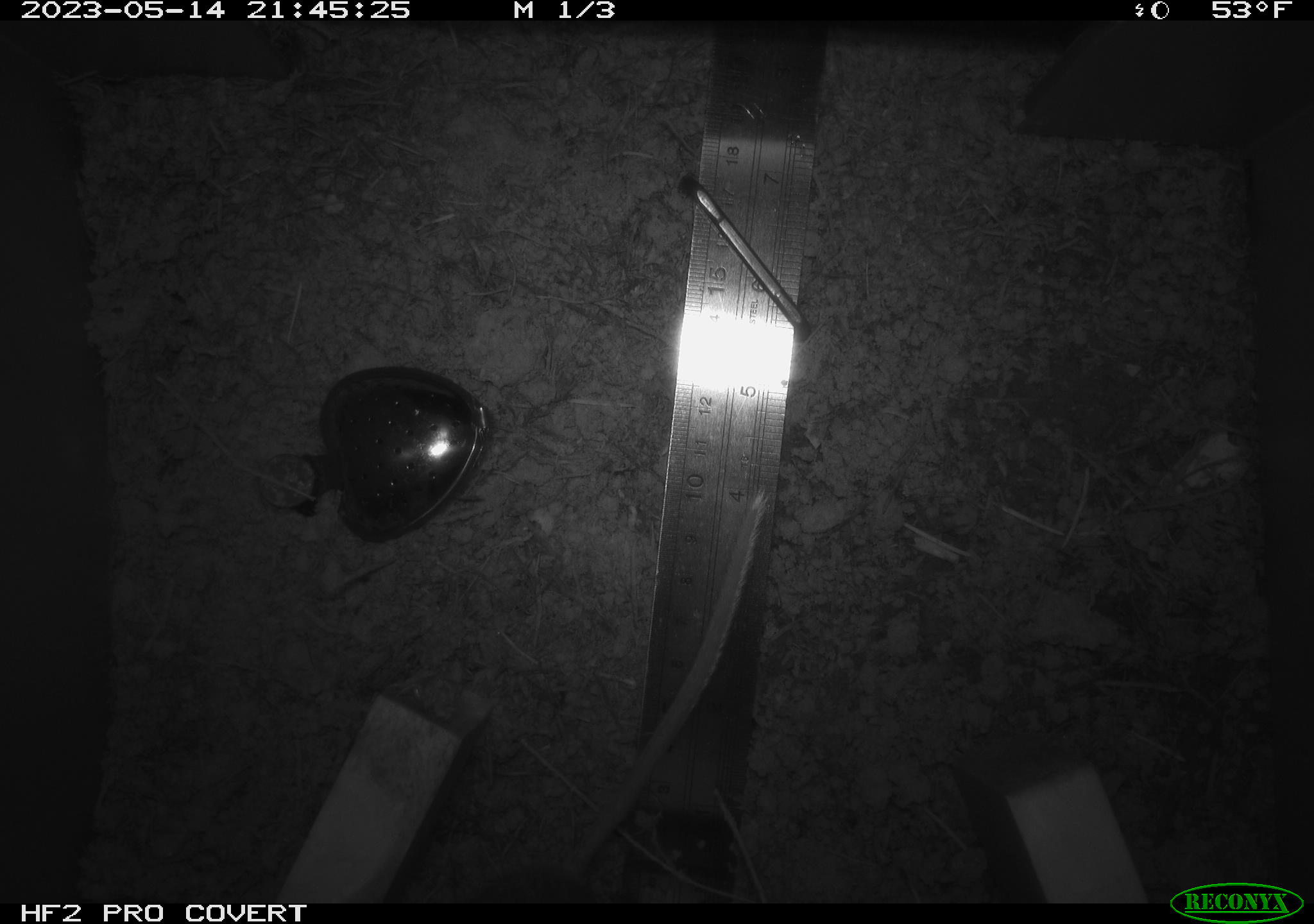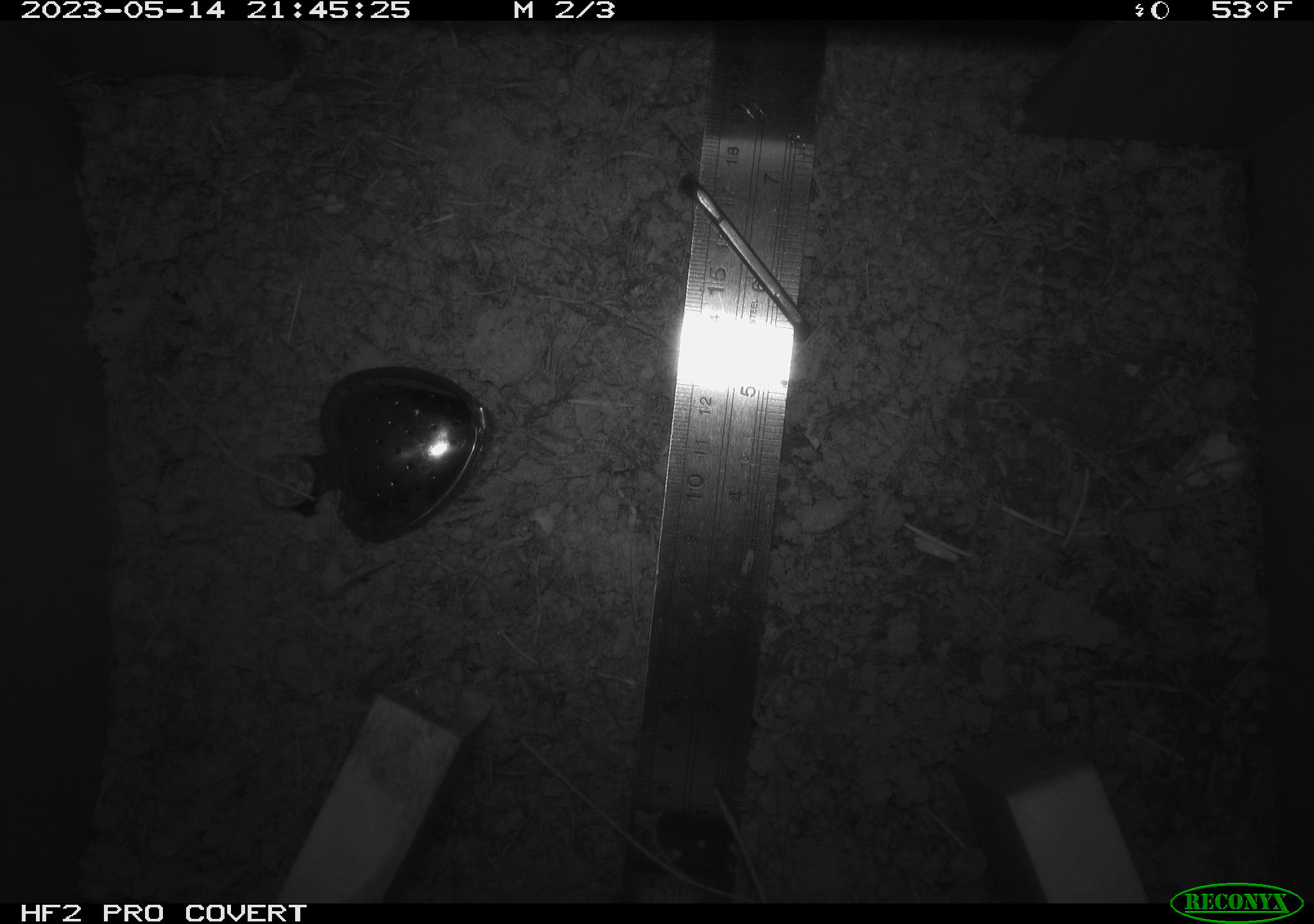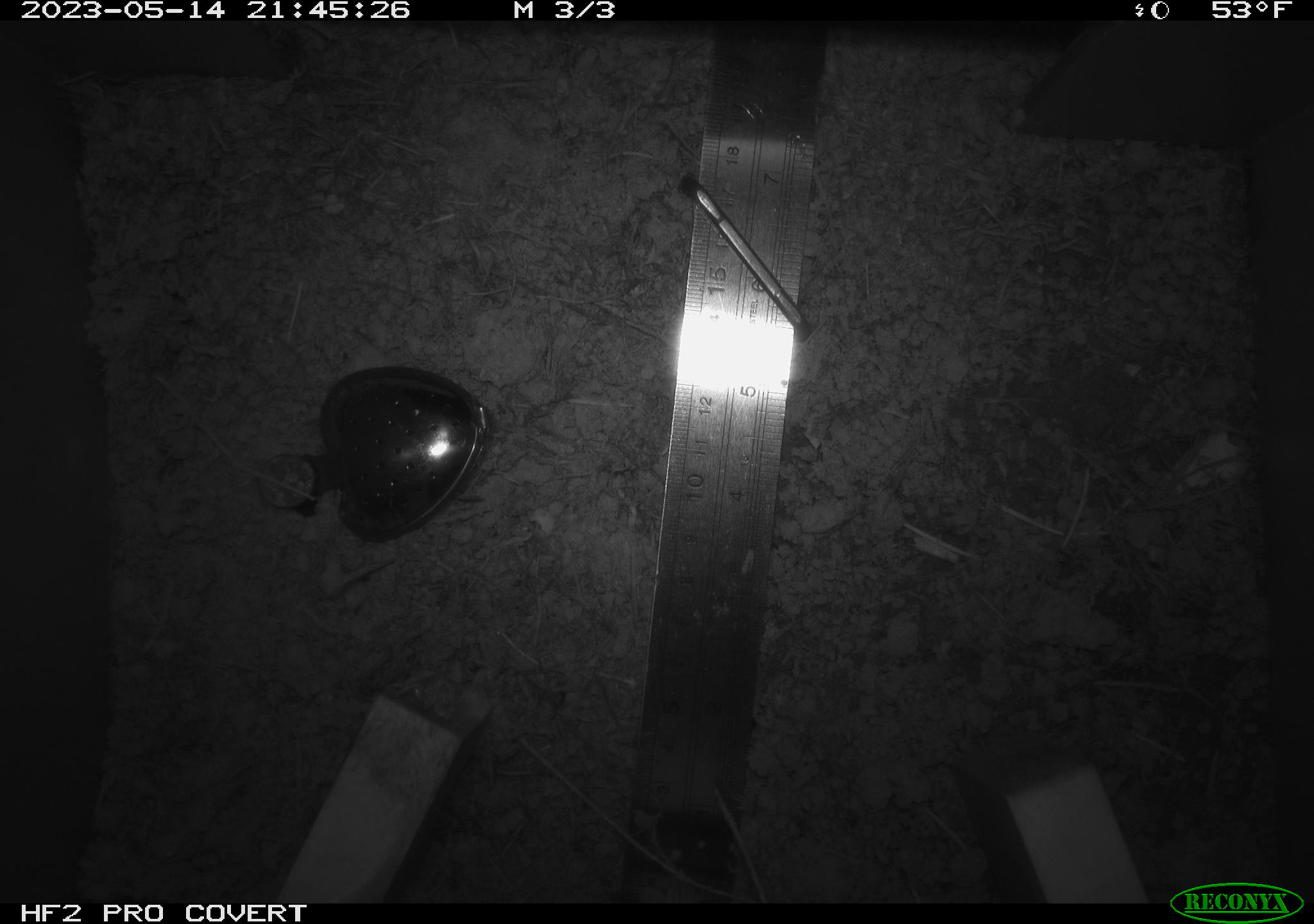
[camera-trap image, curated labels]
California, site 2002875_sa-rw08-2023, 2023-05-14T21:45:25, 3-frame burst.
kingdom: Animalia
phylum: Chordata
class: Mammalia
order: Rodentia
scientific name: Rodentia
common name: mouse species